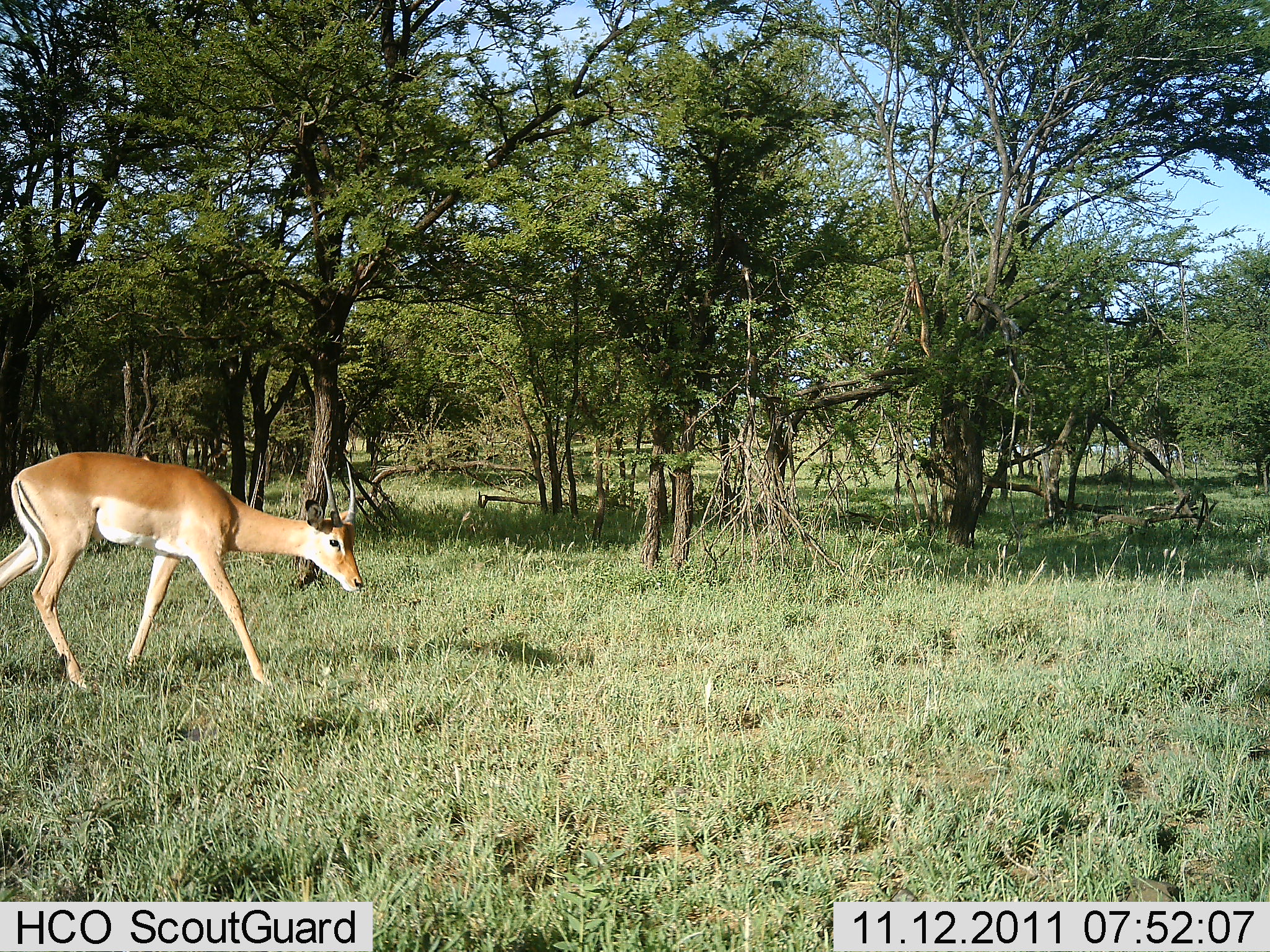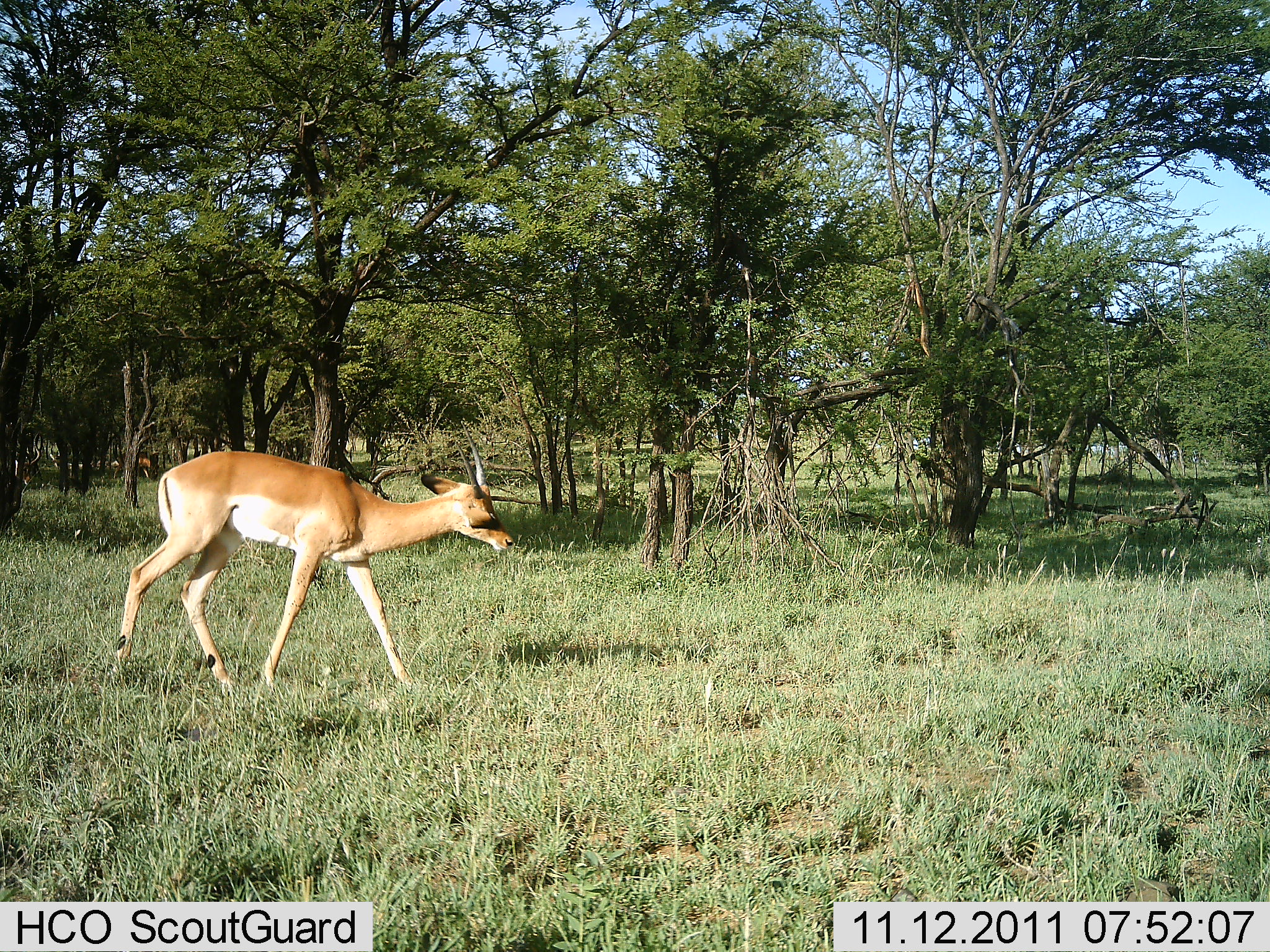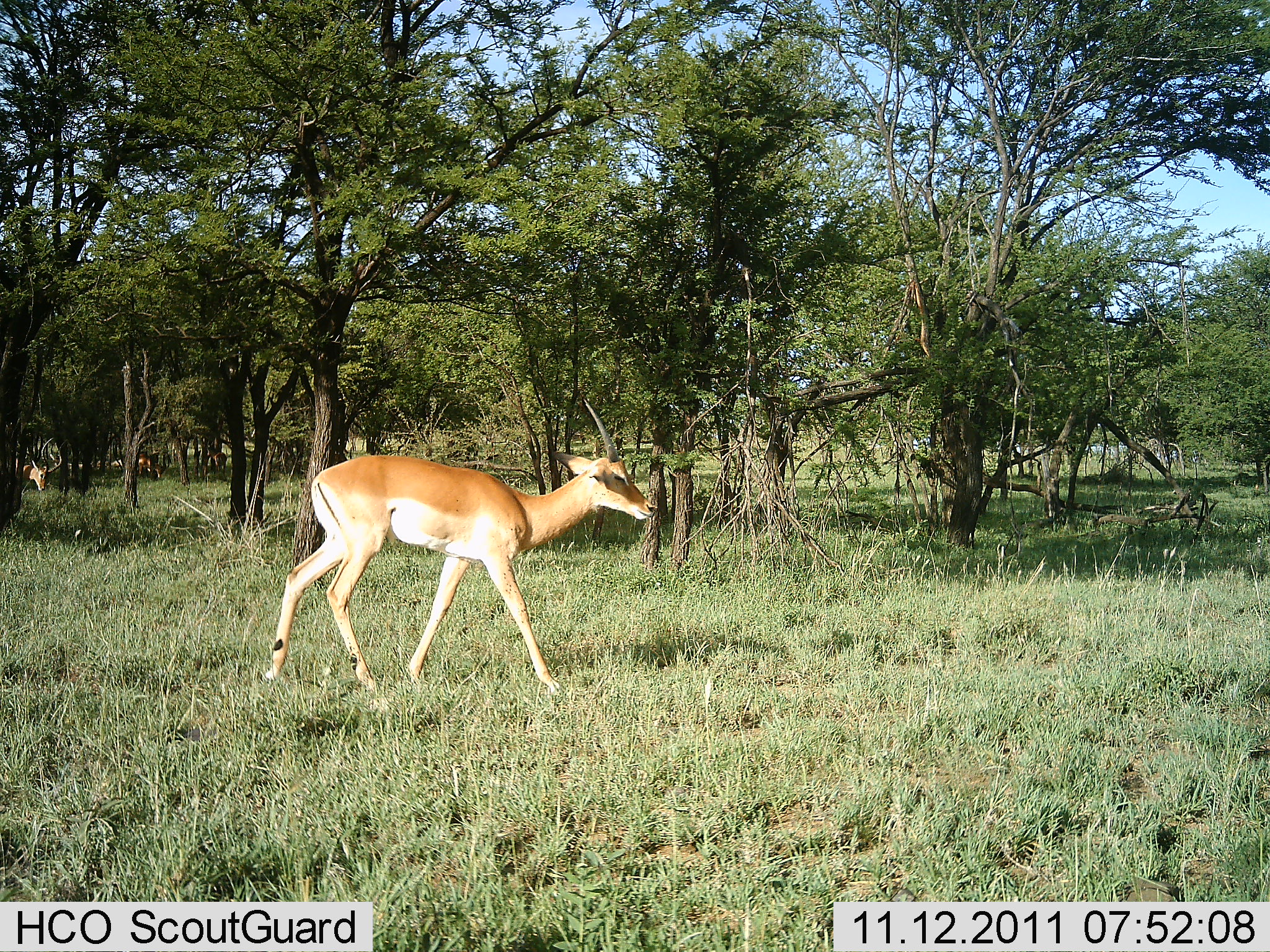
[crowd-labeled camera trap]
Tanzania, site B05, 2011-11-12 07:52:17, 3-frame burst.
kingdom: Animalia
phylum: Chordata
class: Mammalia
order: Artiodactyla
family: Bovidae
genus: Nanger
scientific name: Nanger granti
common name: grant's gazelle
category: gazellegrants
Gazellegrants (grant's gazelle) (Nanger granti), count 1. Behavior (volunteer vote fractions): standing 9%, resting 0%, moving 82%, interacting 0%. Young present (vote fraction): 0%. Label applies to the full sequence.